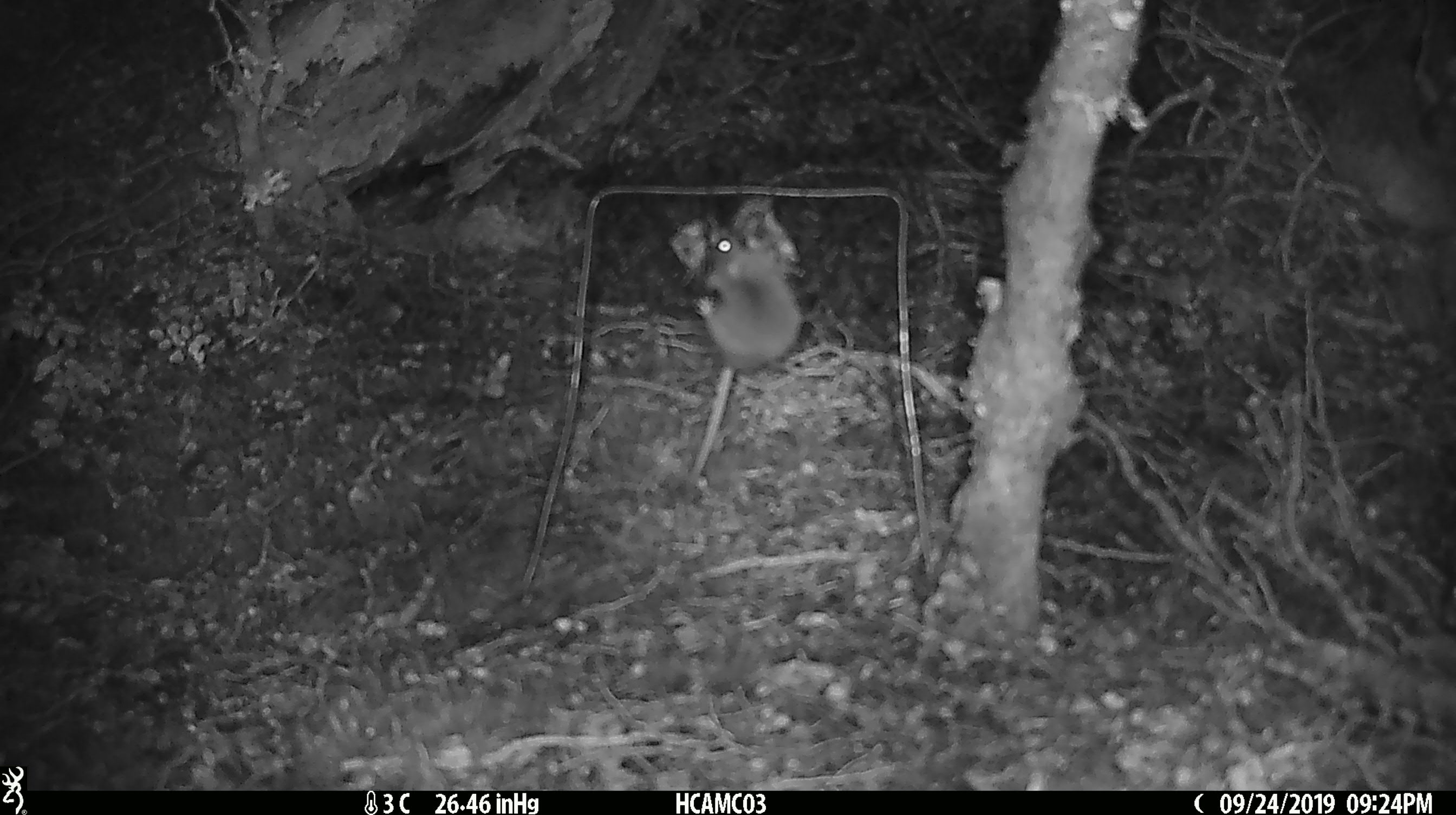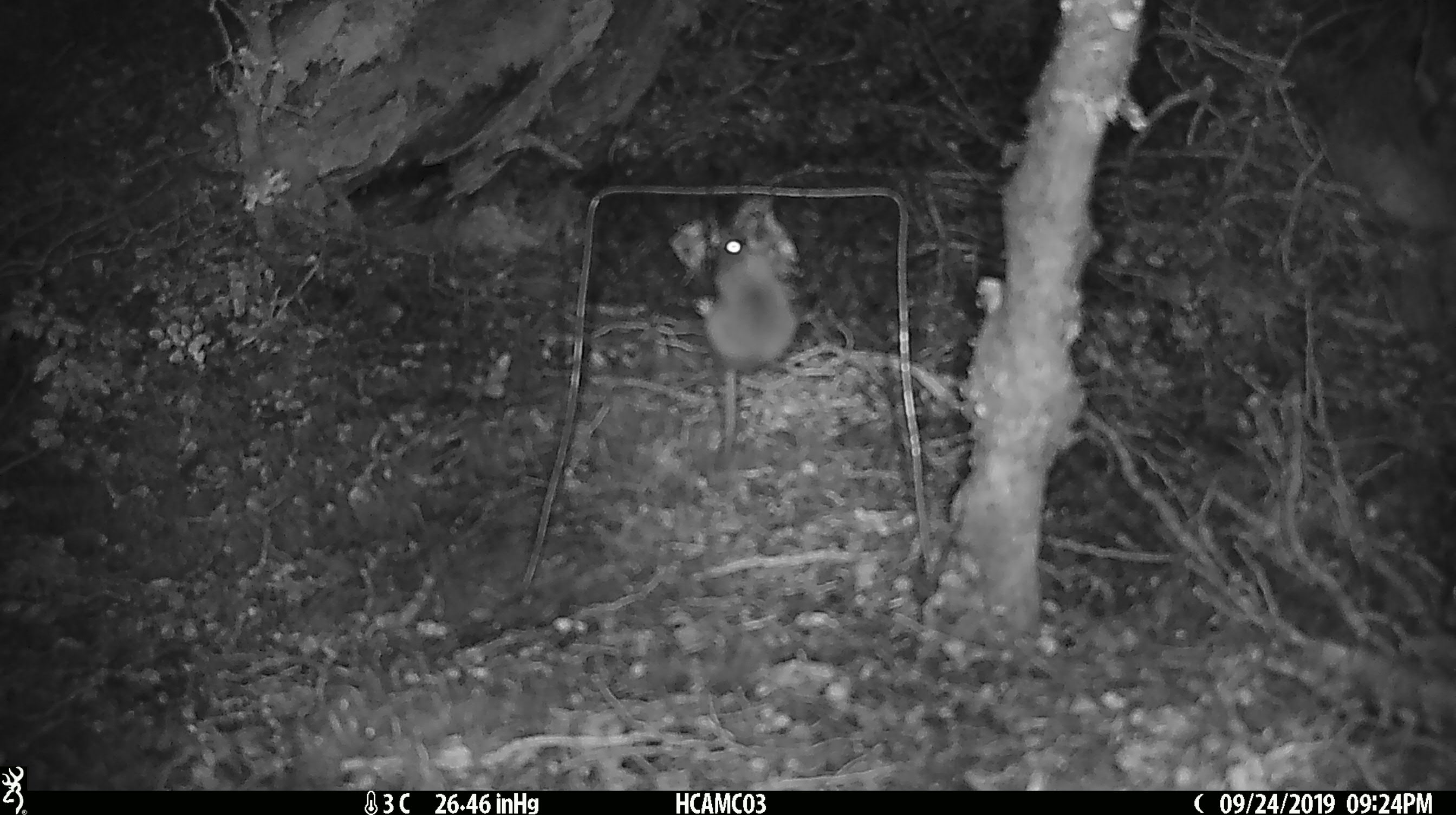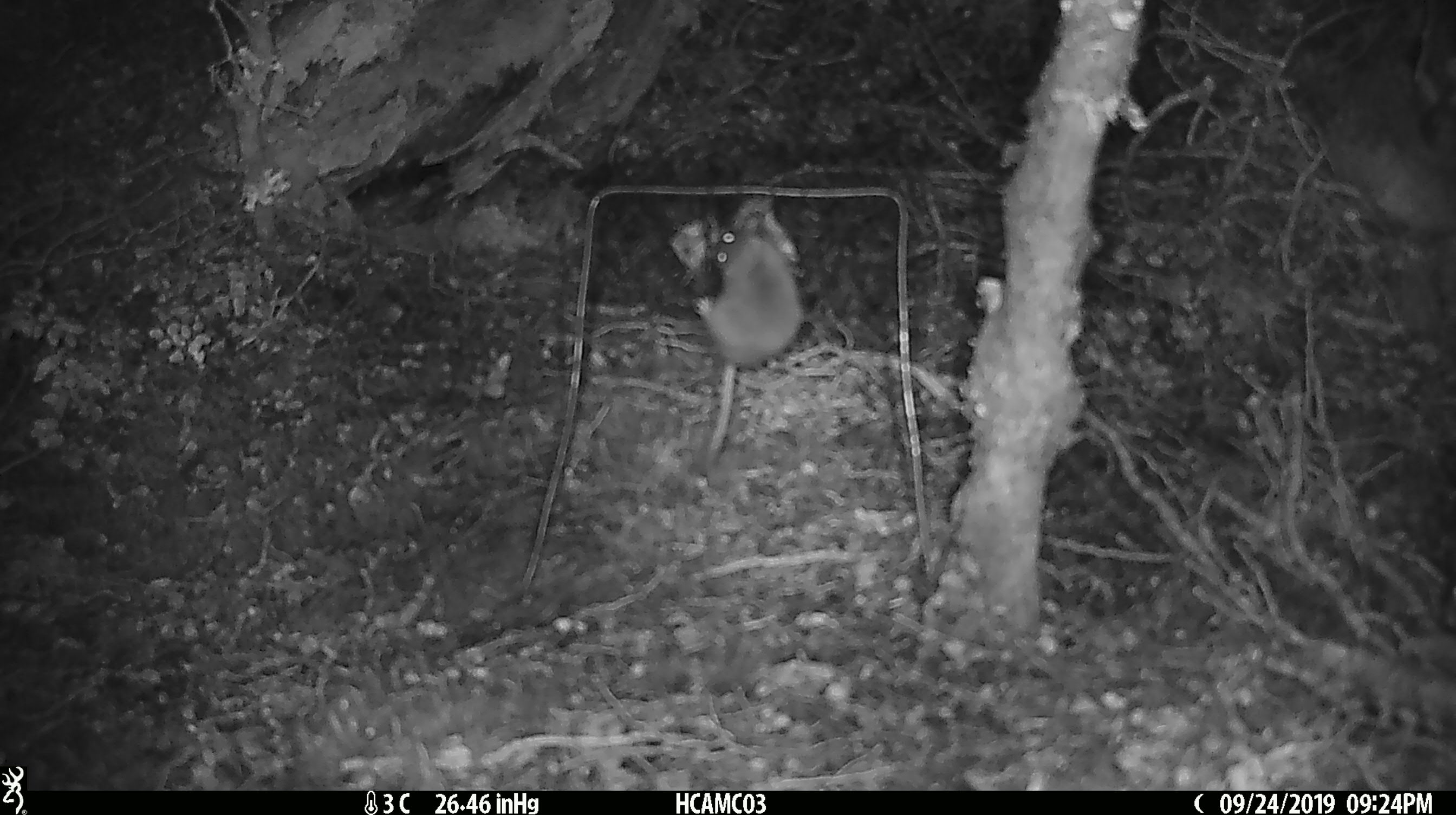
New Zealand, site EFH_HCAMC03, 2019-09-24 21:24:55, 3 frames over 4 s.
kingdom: Animalia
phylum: Chordata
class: Mammalia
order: Rodentia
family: Muridae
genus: Mus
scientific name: Mus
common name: mouse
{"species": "mouse (Mus)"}